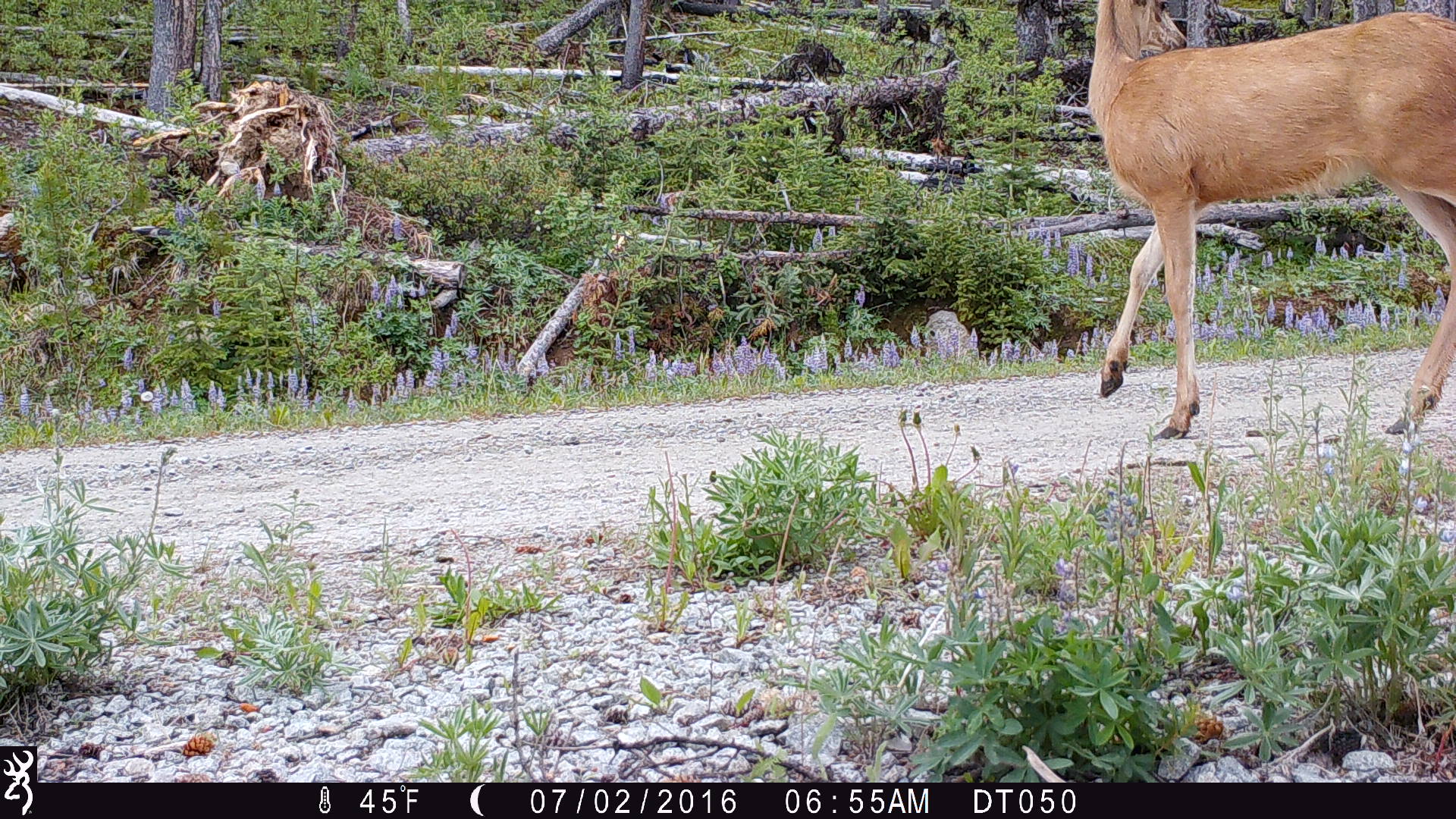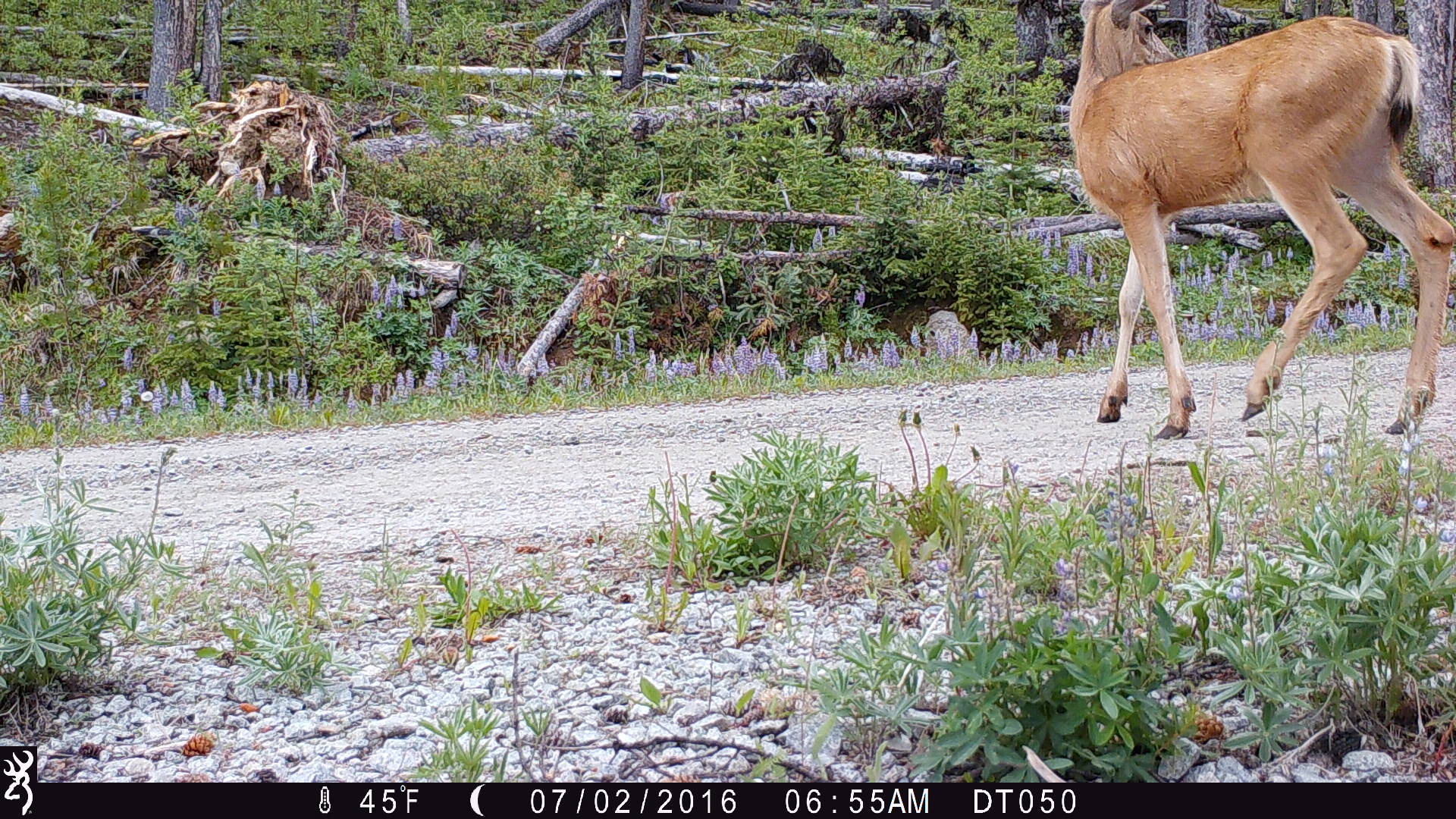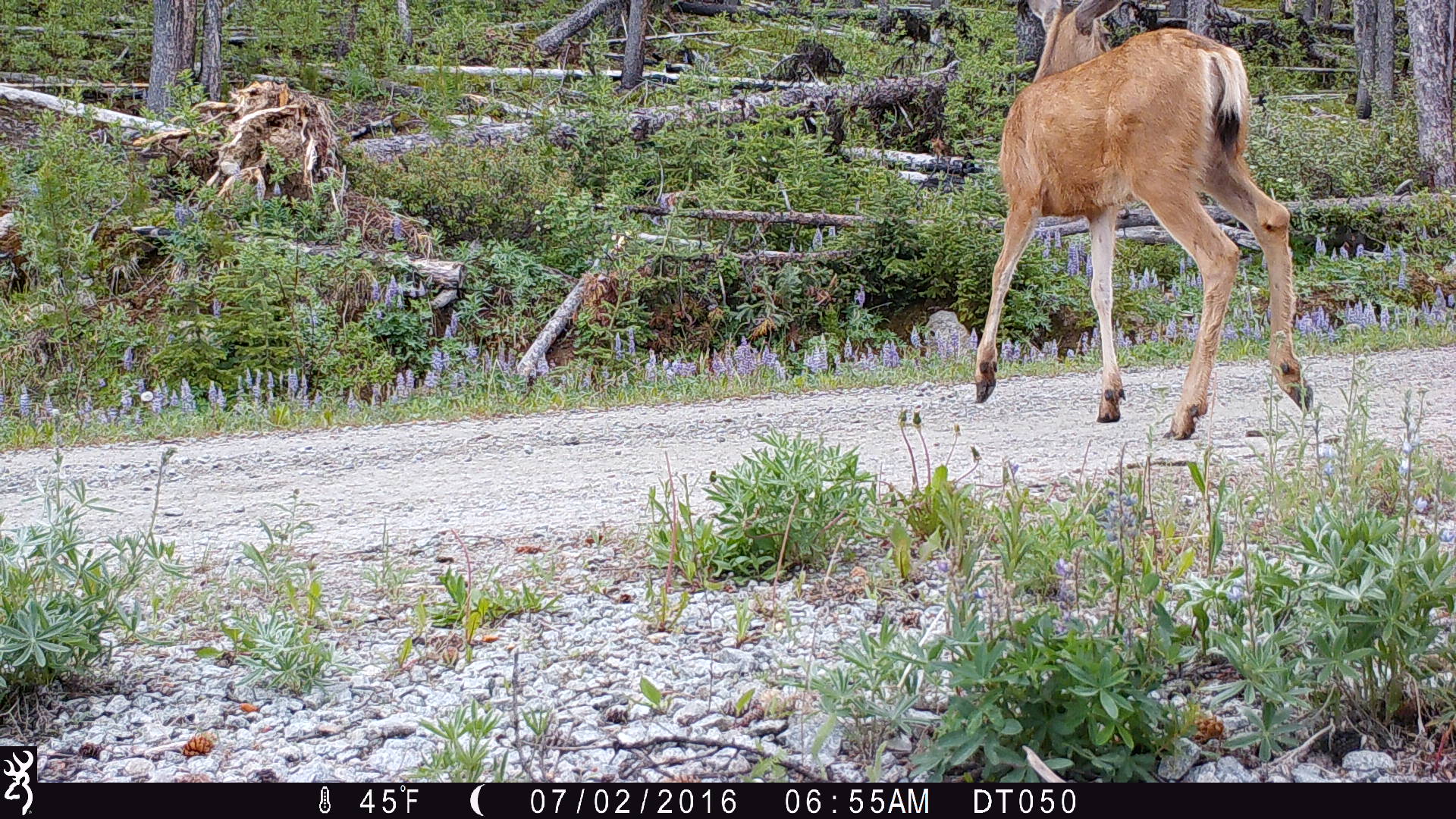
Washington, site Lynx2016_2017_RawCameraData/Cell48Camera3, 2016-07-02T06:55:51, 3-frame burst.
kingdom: Animalia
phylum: Chordata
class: Mammalia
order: Artiodactyla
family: Cervidae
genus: Odocoileus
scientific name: Odocoileus hemionus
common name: mule deer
Odocoileus hemionus (mule deer). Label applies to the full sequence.